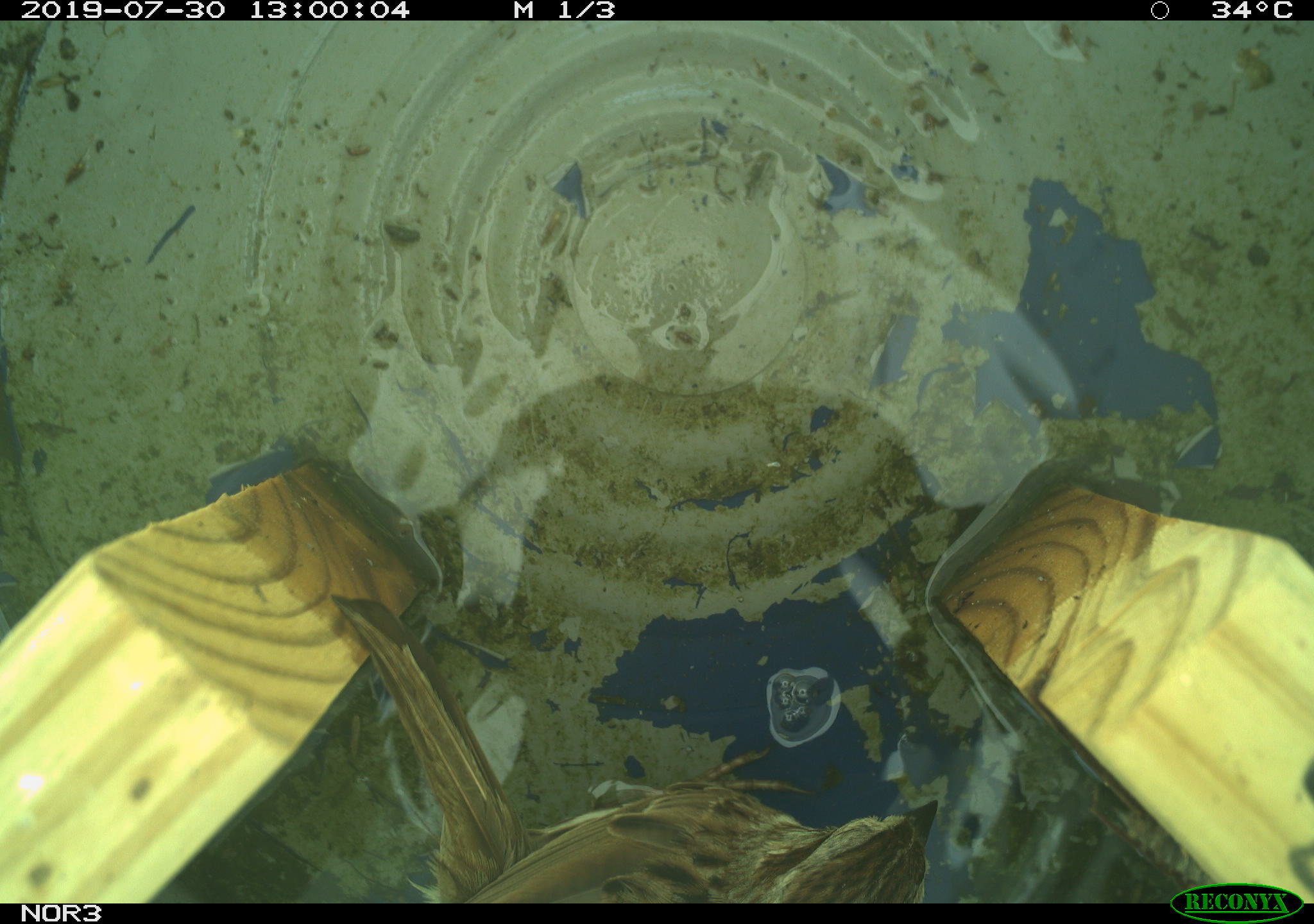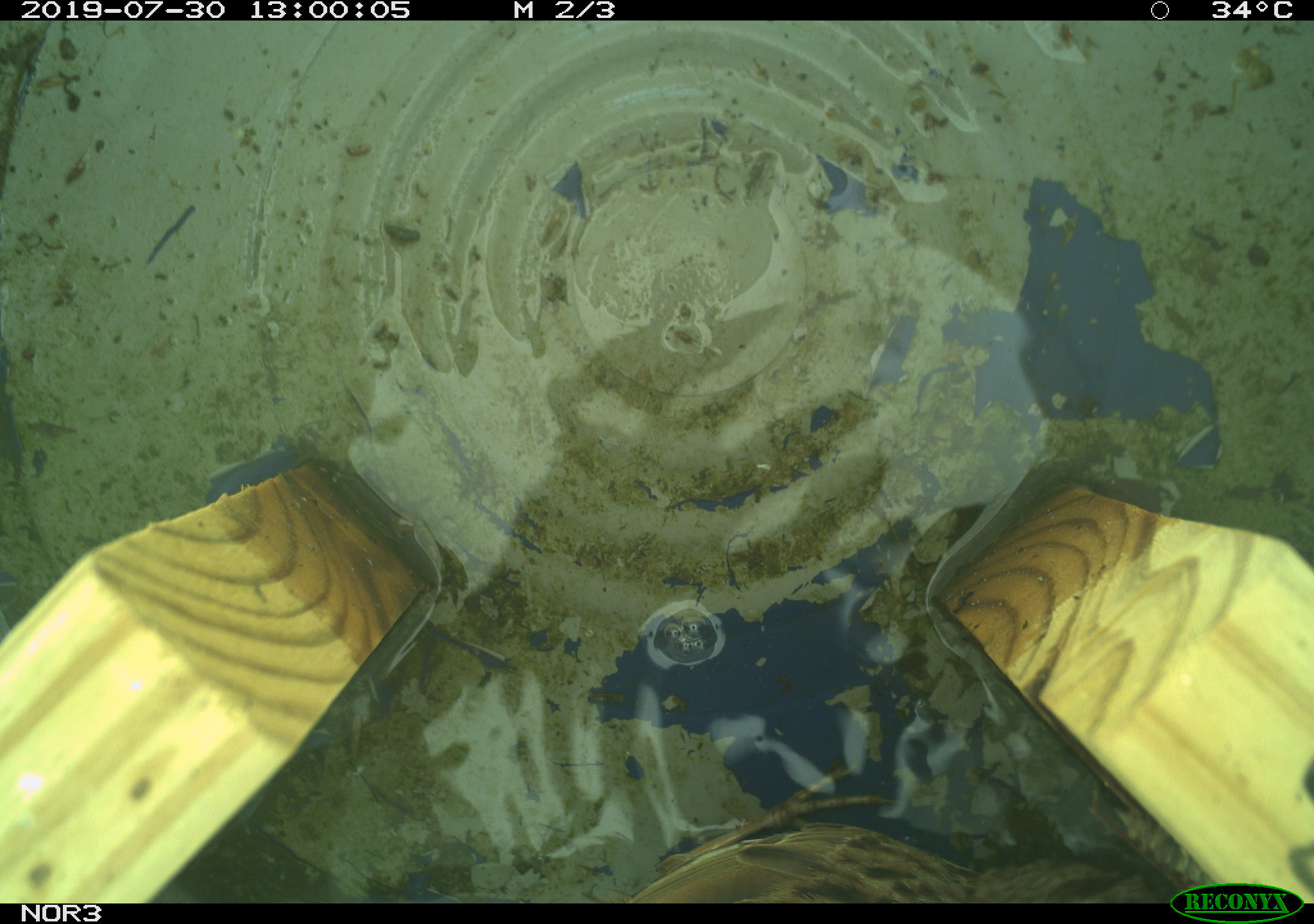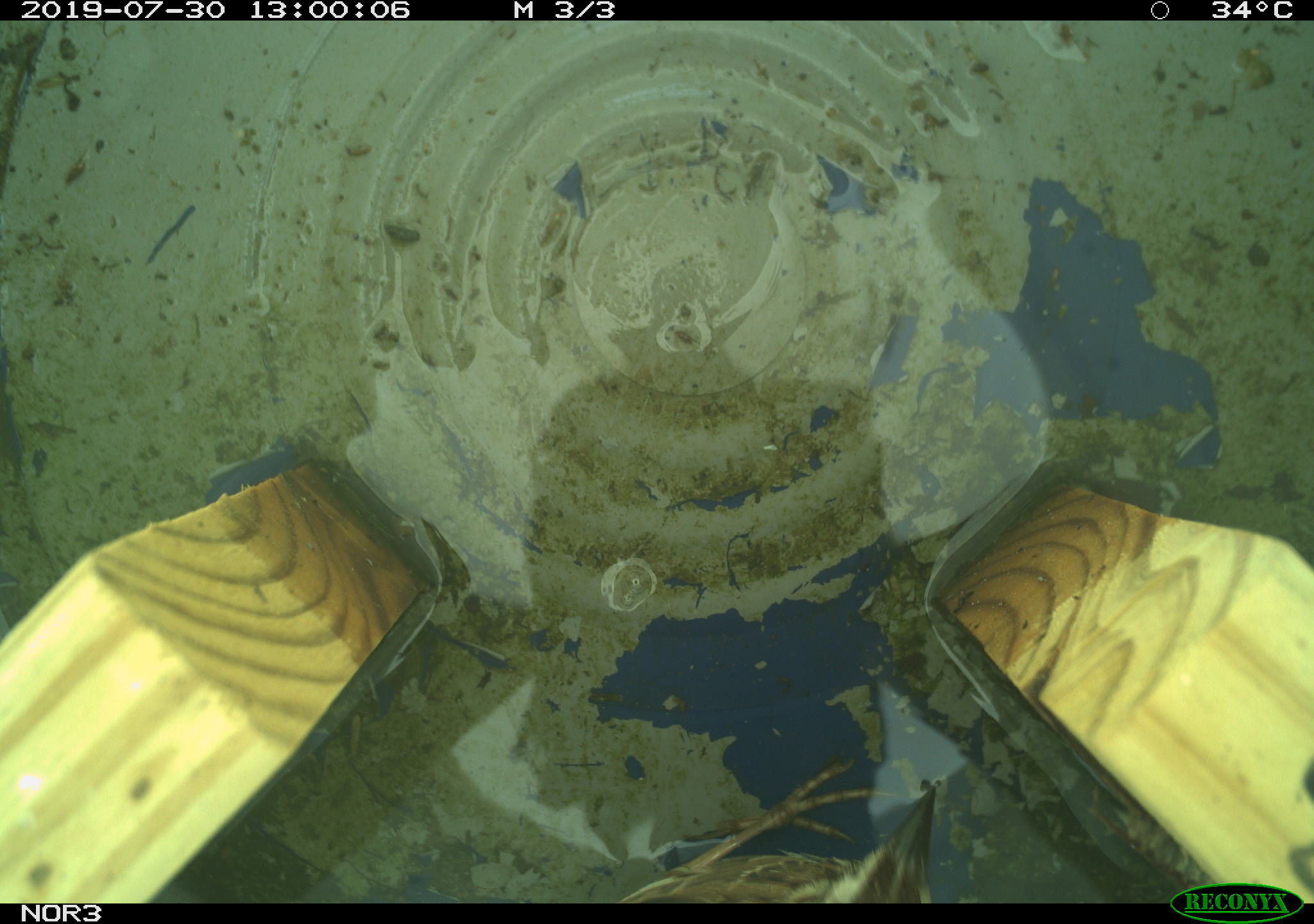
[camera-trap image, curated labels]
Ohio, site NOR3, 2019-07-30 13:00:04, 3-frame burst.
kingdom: Animalia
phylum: Chordata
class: Aves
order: Passeriformes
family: Passerellidae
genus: Melospiza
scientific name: Melospiza melodia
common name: song sparrow